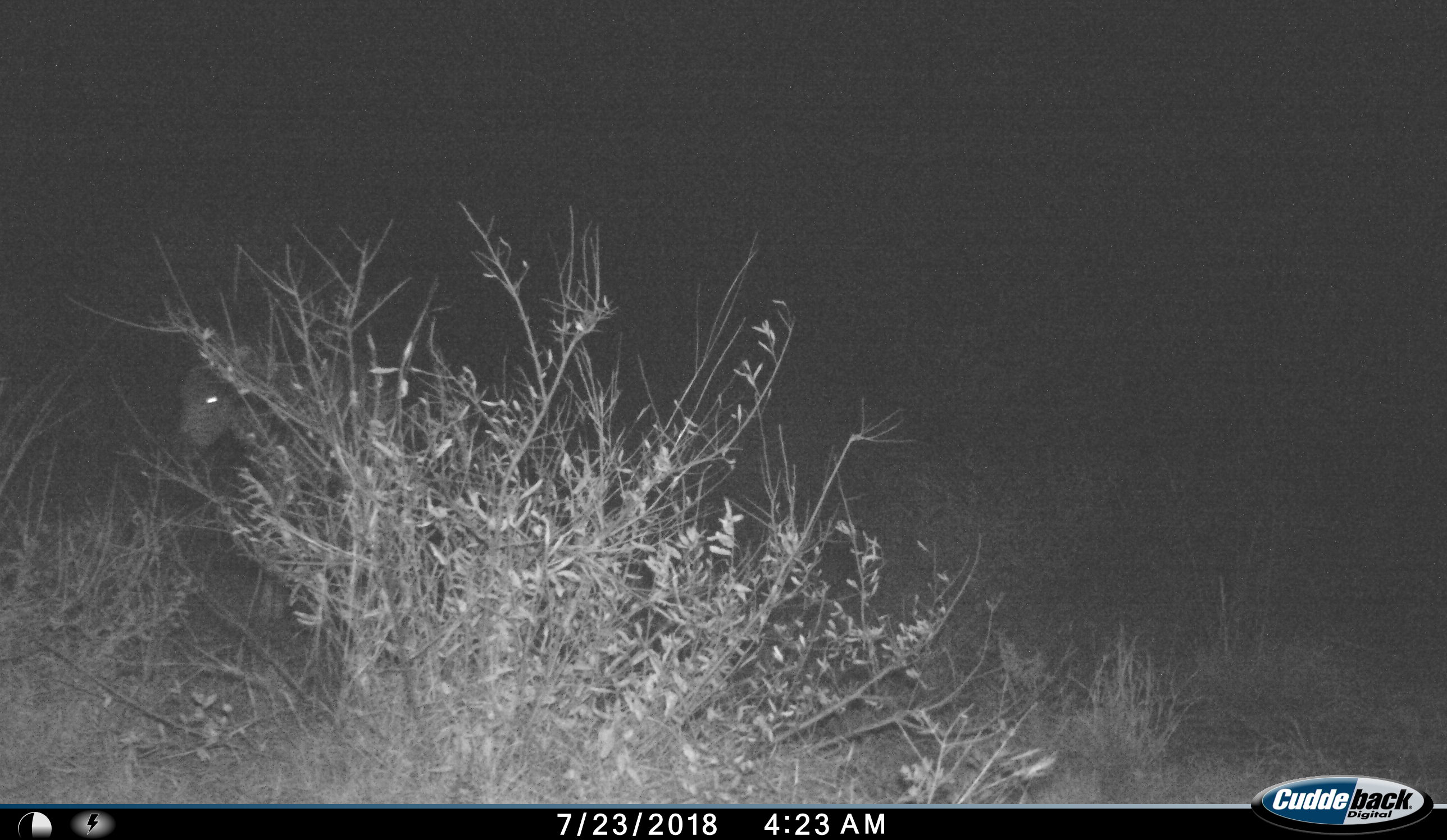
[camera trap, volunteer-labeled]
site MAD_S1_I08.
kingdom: Animalia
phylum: Chordata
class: Mammalia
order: Perissodactyla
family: Equidae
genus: Equus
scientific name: Equus quagga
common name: plains zebra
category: zebraplains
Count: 1.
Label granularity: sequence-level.